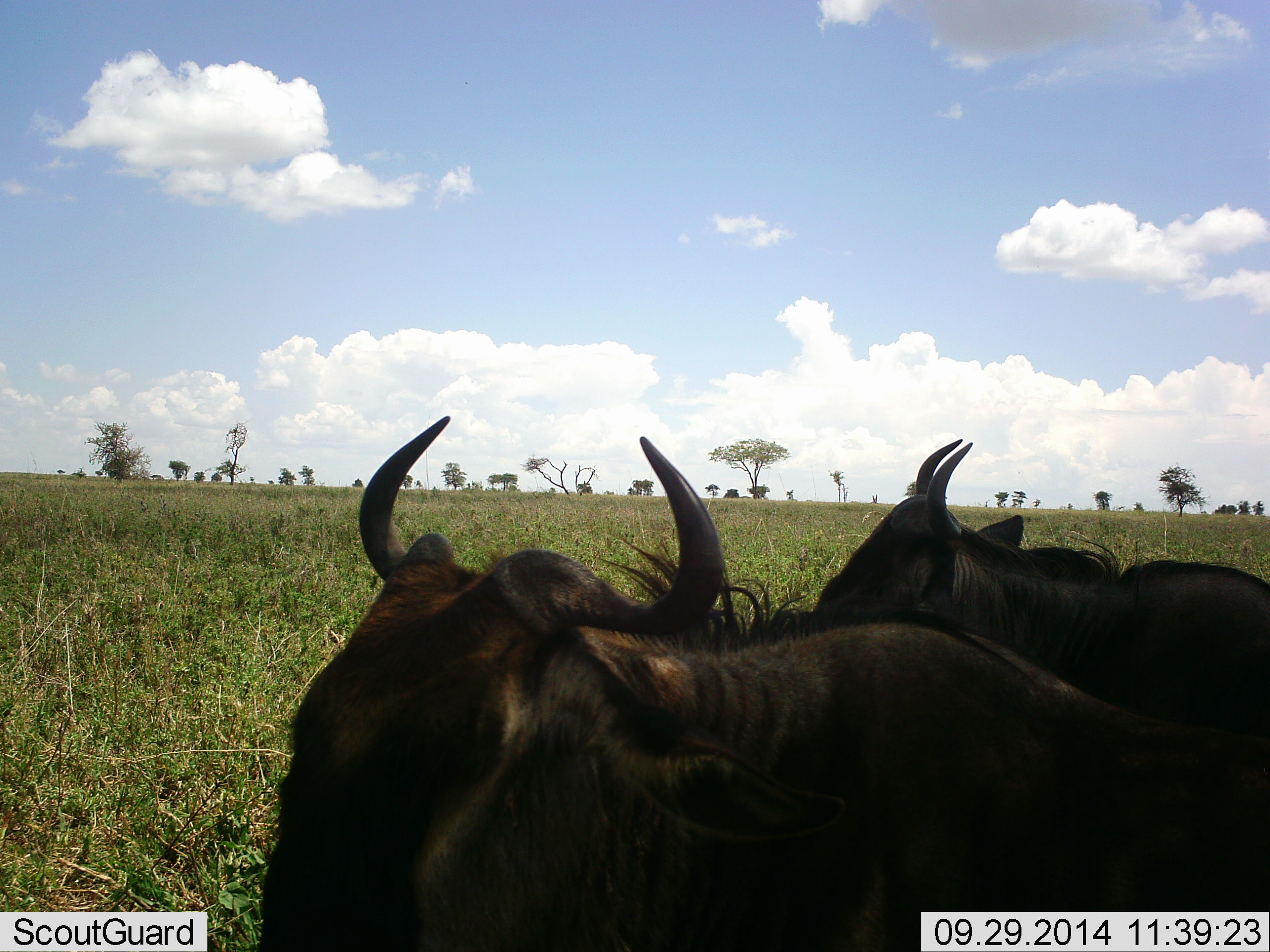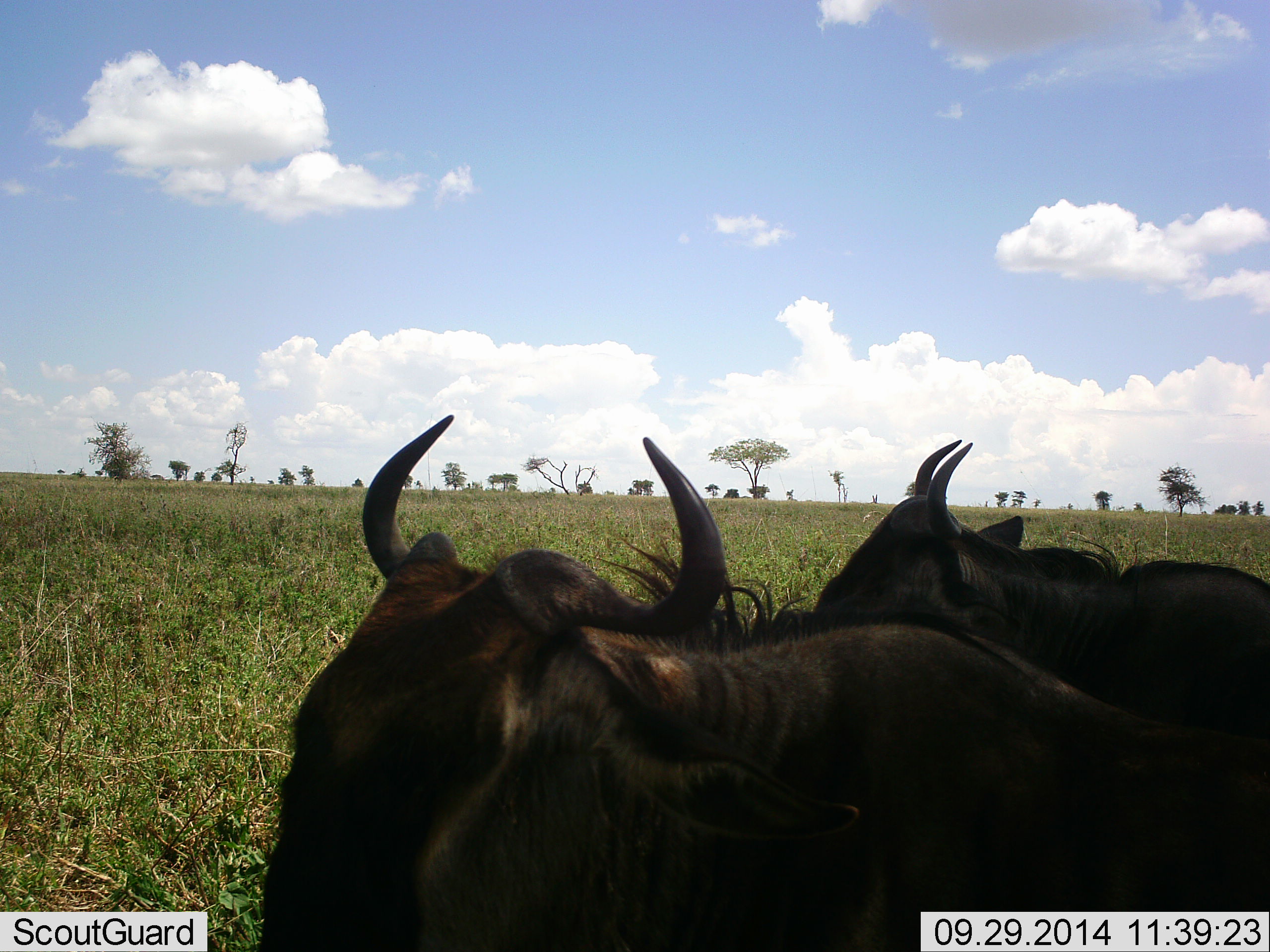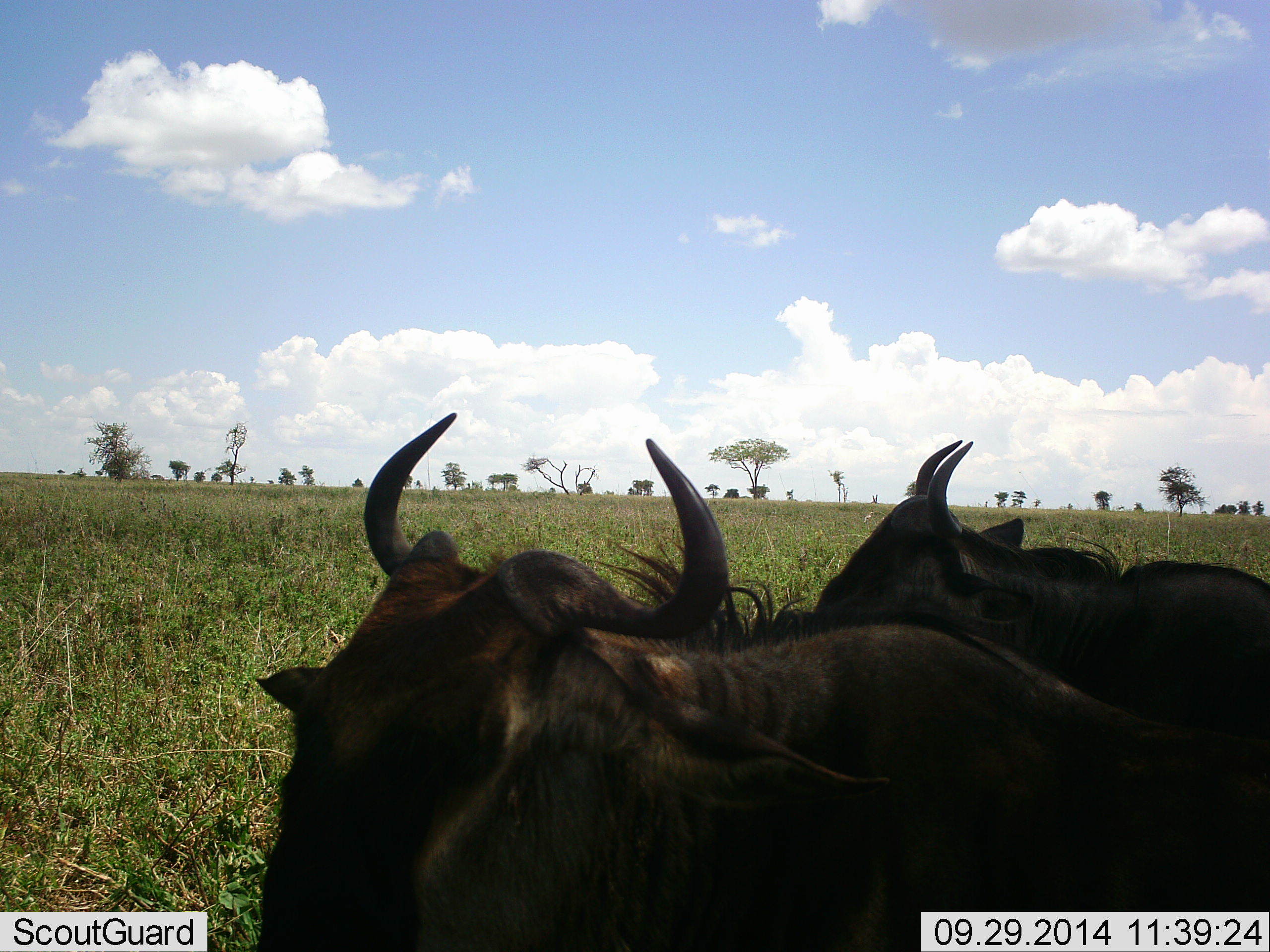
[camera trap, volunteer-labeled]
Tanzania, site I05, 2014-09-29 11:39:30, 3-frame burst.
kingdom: Animalia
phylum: Chordata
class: Mammalia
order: Artiodactyla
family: Bovidae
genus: Connochaetes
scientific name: Connochaetes taurinus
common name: blue wildebeest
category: wildebeest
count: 2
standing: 40%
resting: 50%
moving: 10%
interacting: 0%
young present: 0%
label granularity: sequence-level